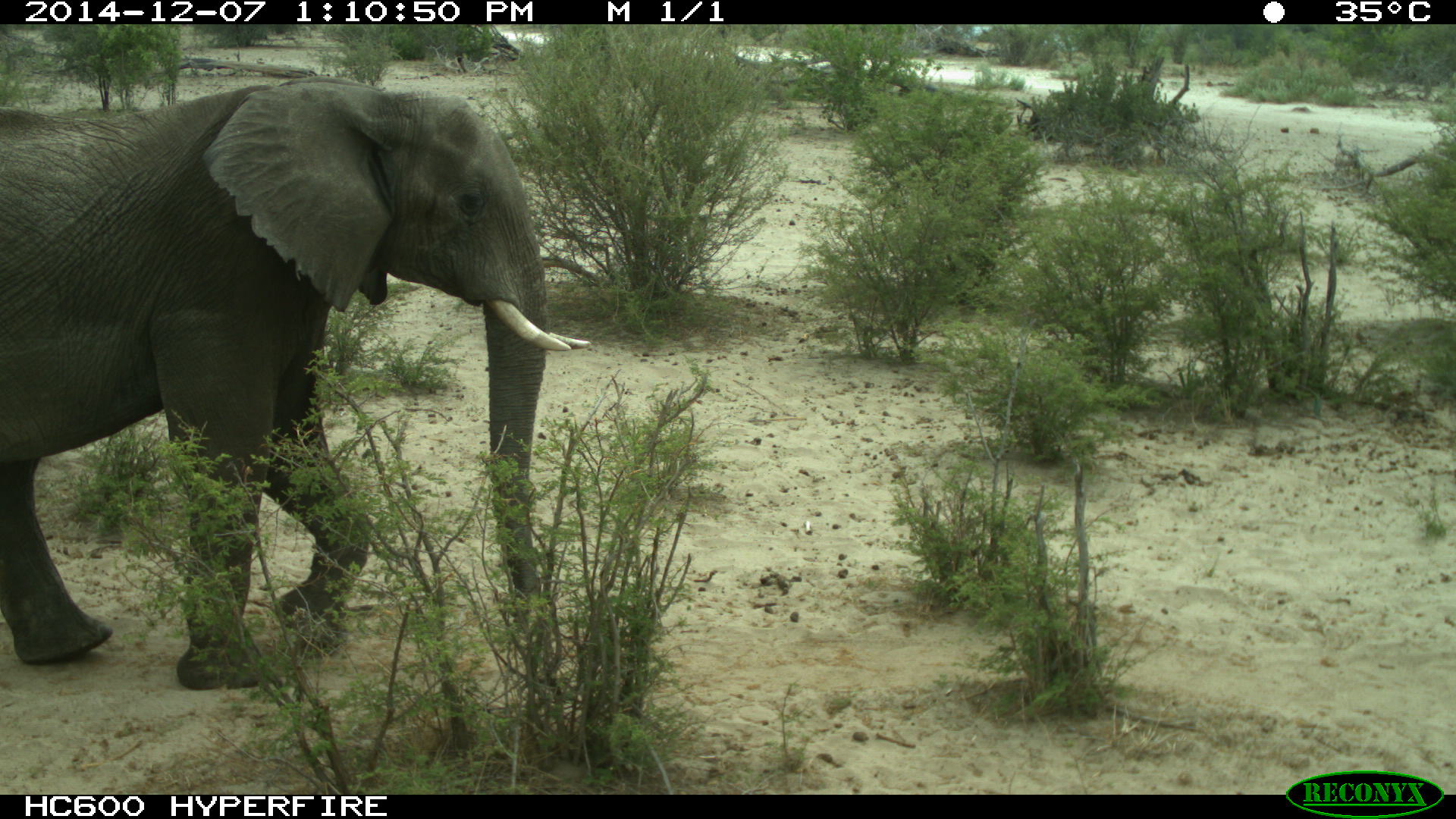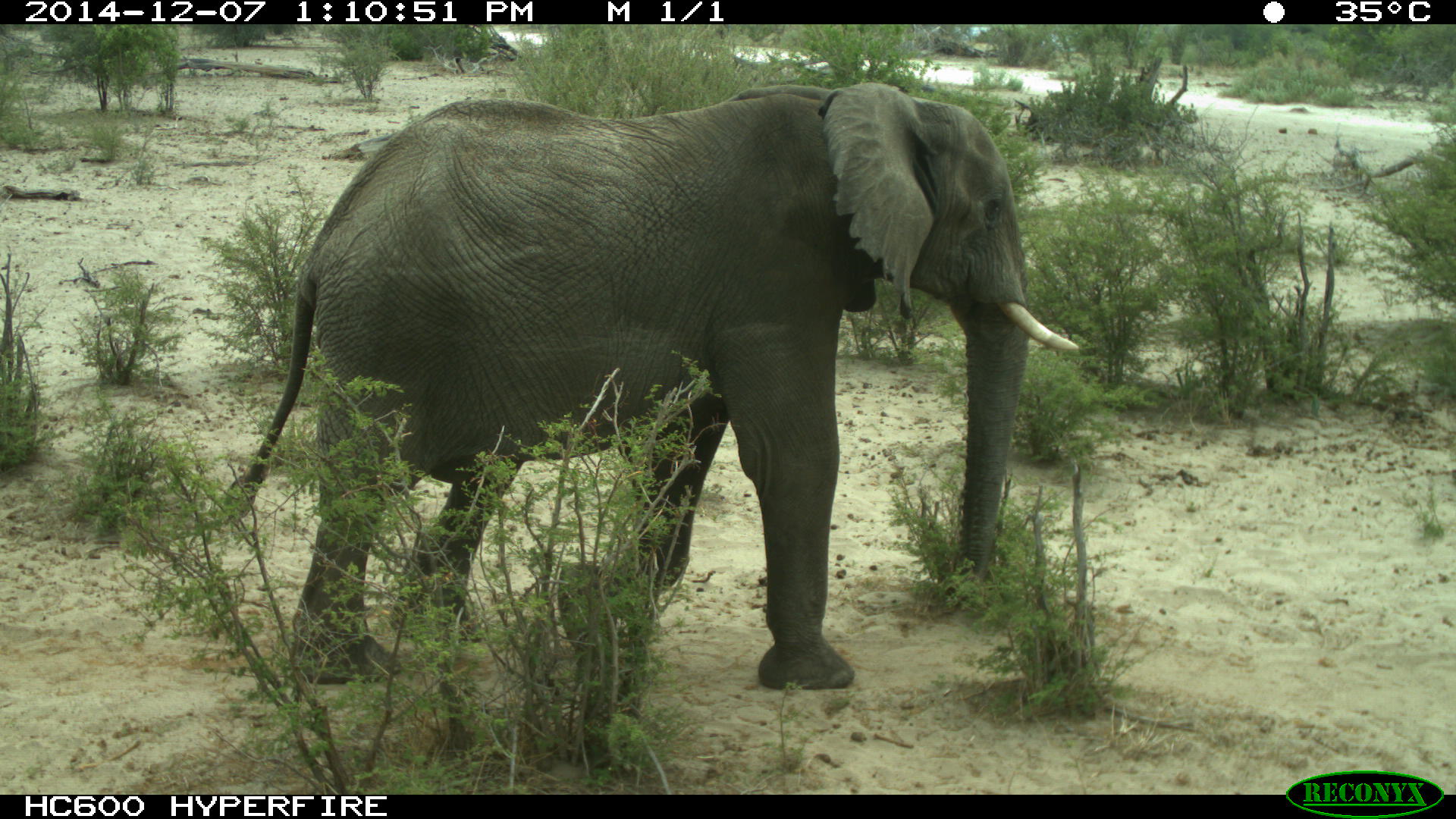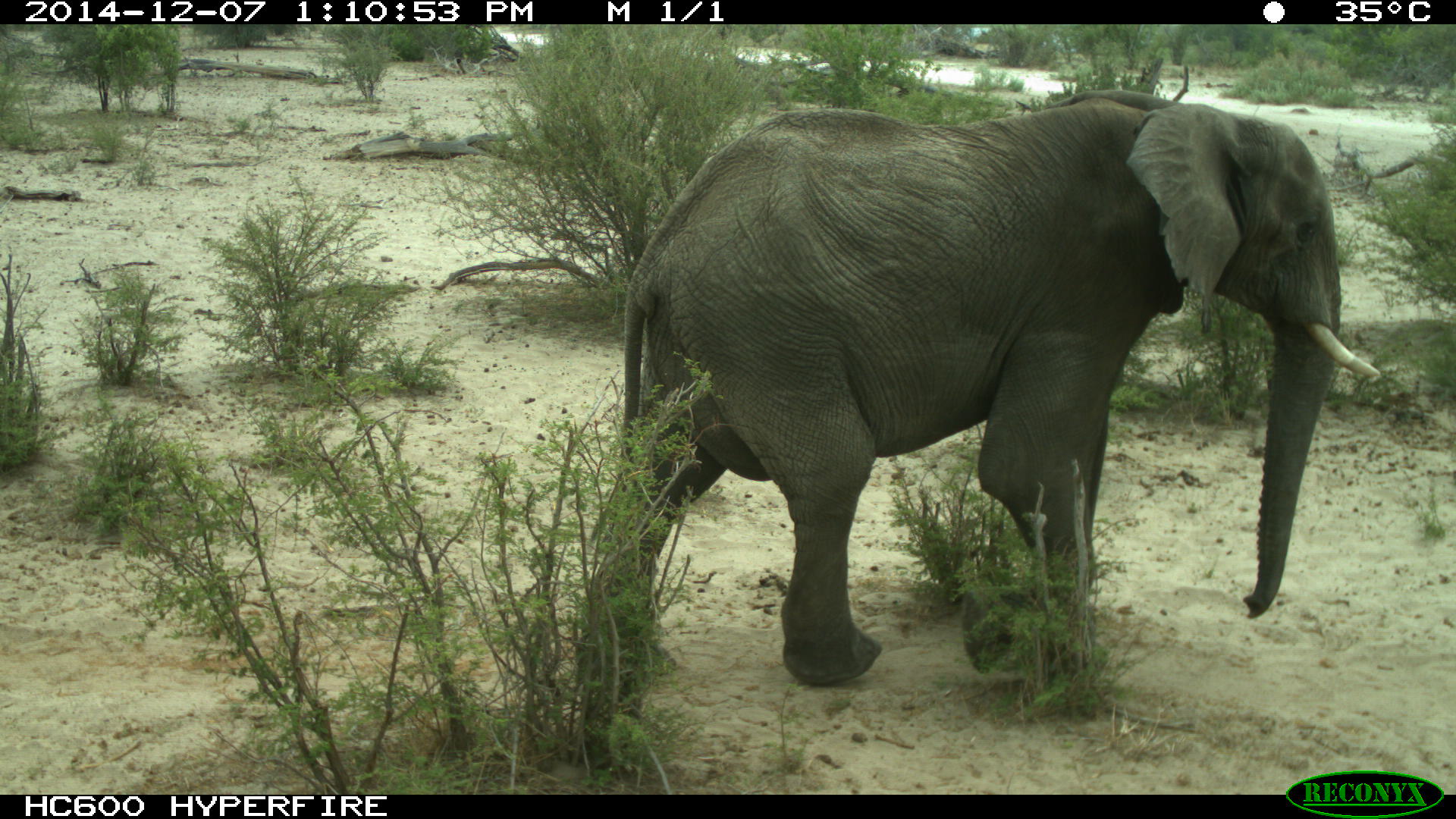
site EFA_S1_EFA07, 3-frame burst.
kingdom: Animalia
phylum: Chordata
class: Mammalia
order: Proboscidea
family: Elephantidae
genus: Loxodonta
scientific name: Loxodonta africana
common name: african bush elephant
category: elephant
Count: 1.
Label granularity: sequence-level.